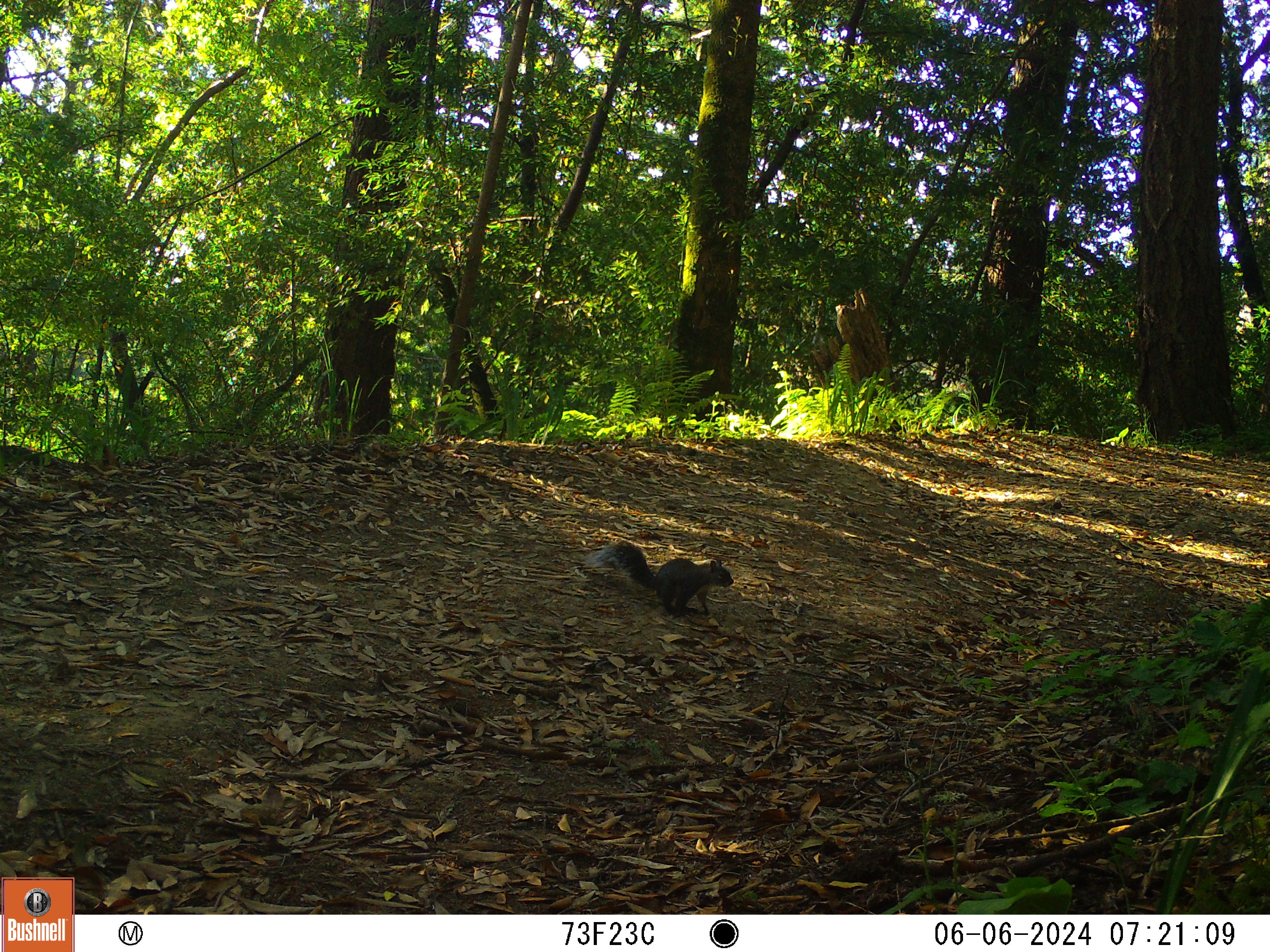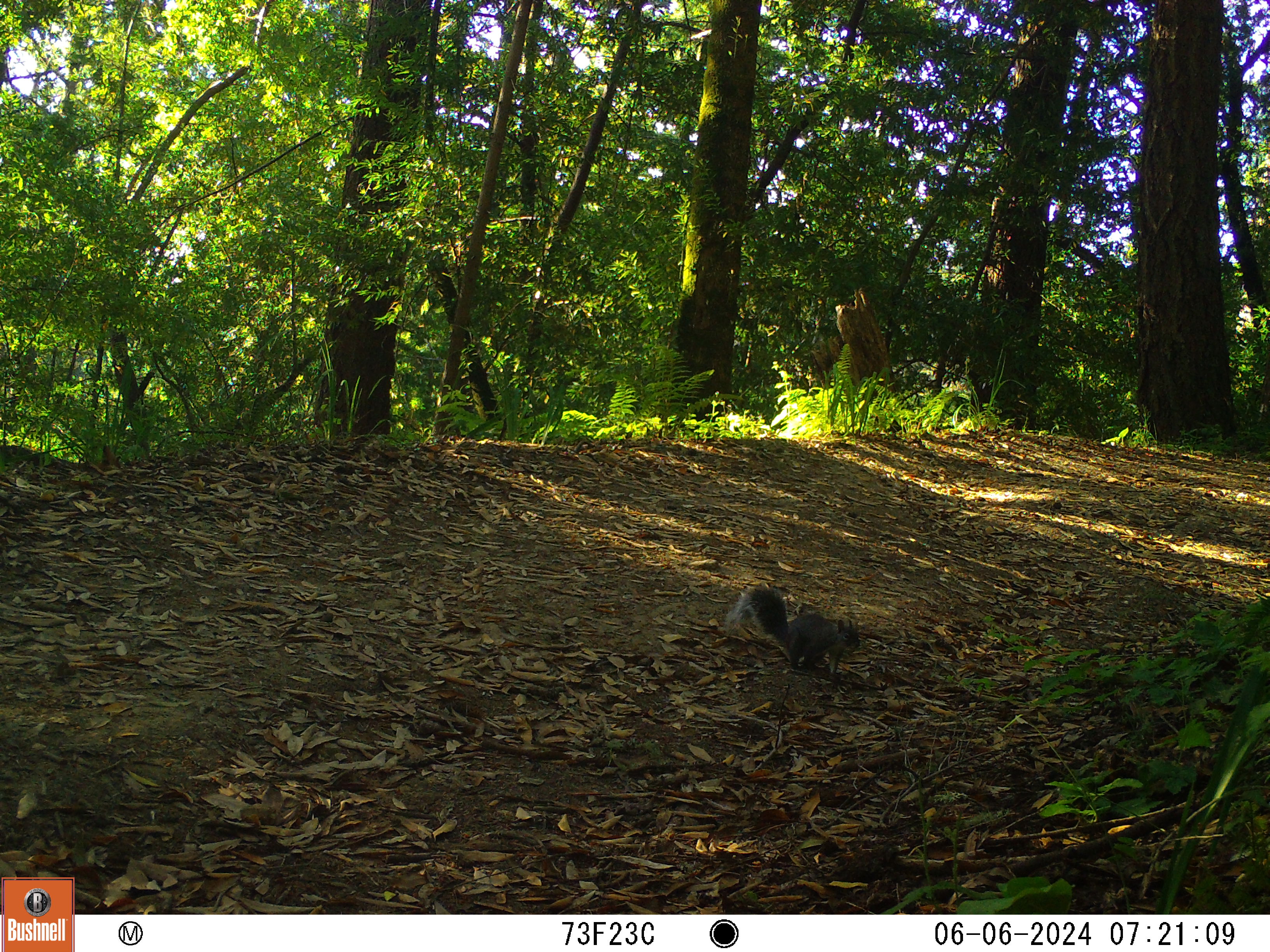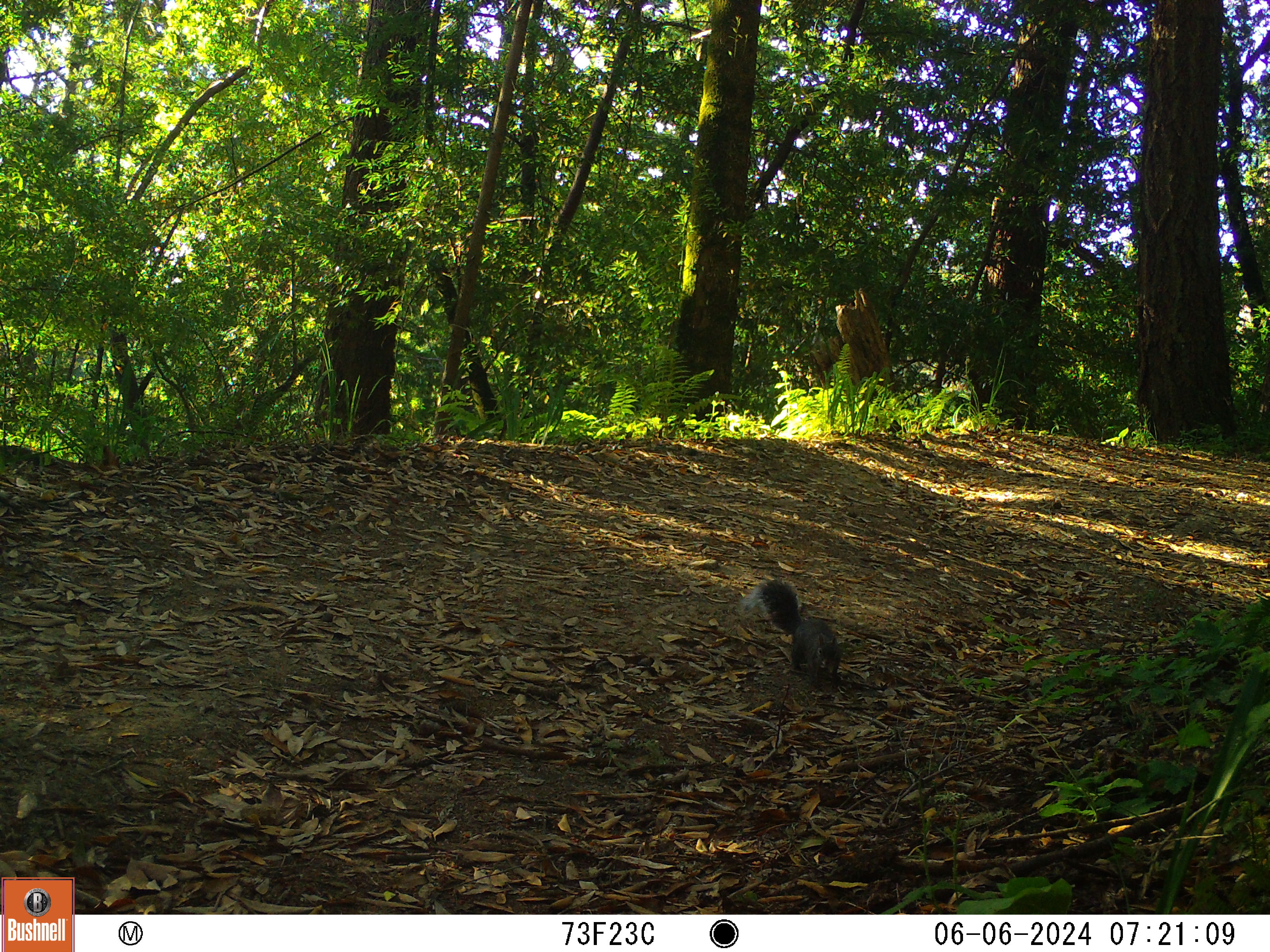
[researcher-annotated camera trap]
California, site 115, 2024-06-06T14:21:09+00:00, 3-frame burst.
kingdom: Animalia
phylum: Chordata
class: Mammalia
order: Rodentia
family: Sciuridae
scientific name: Sciuridae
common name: squirrel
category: unknown squirrel